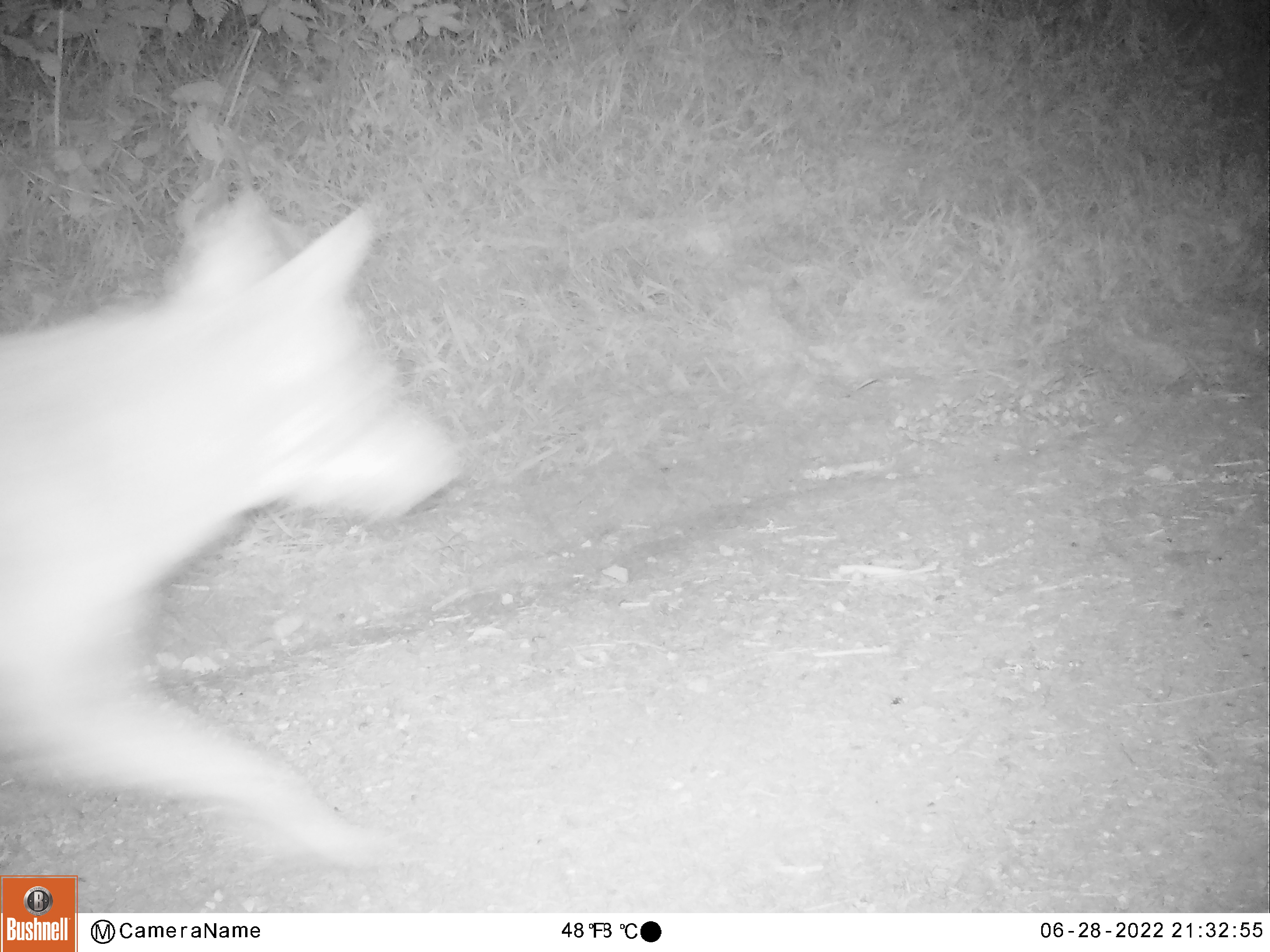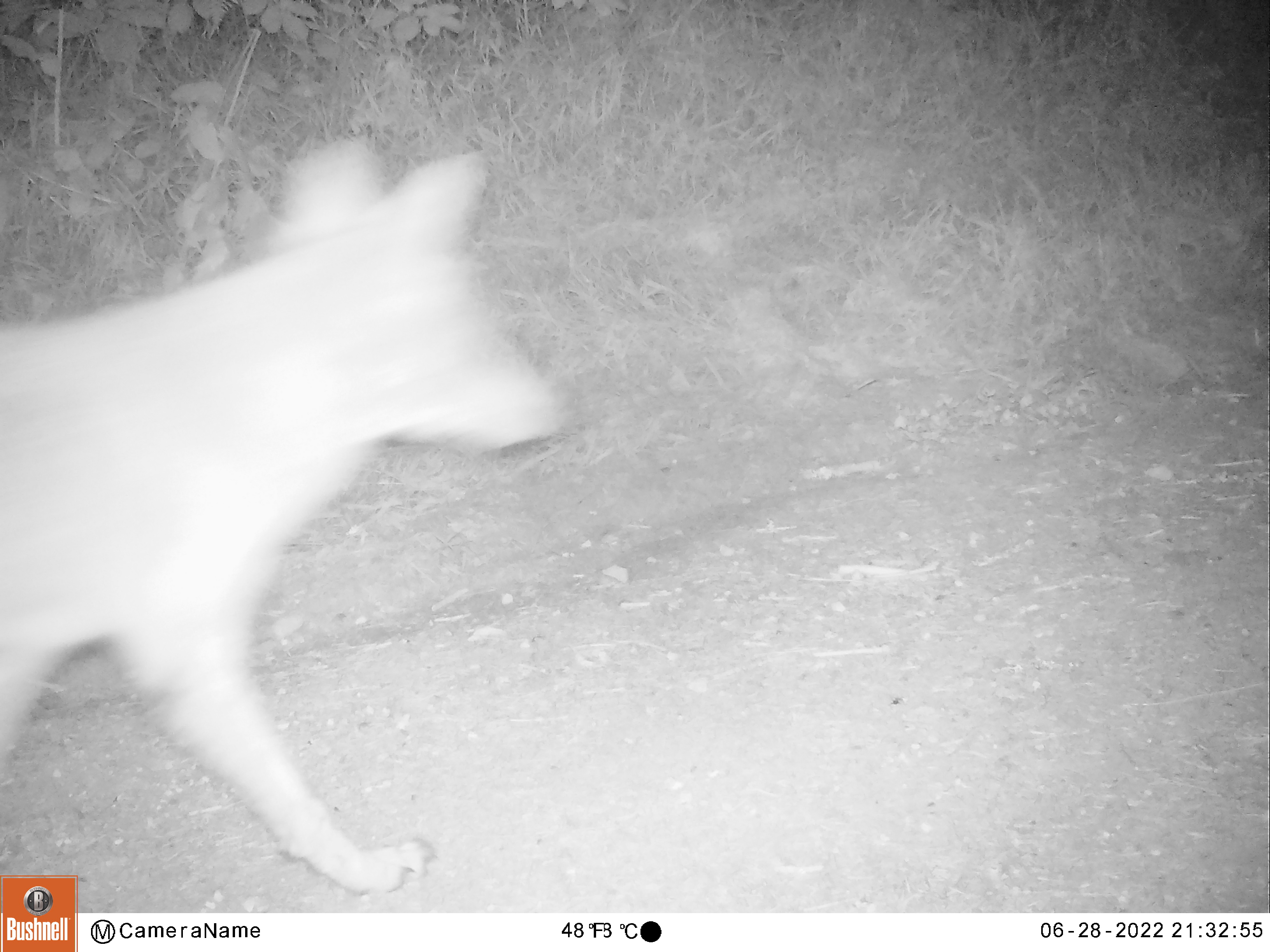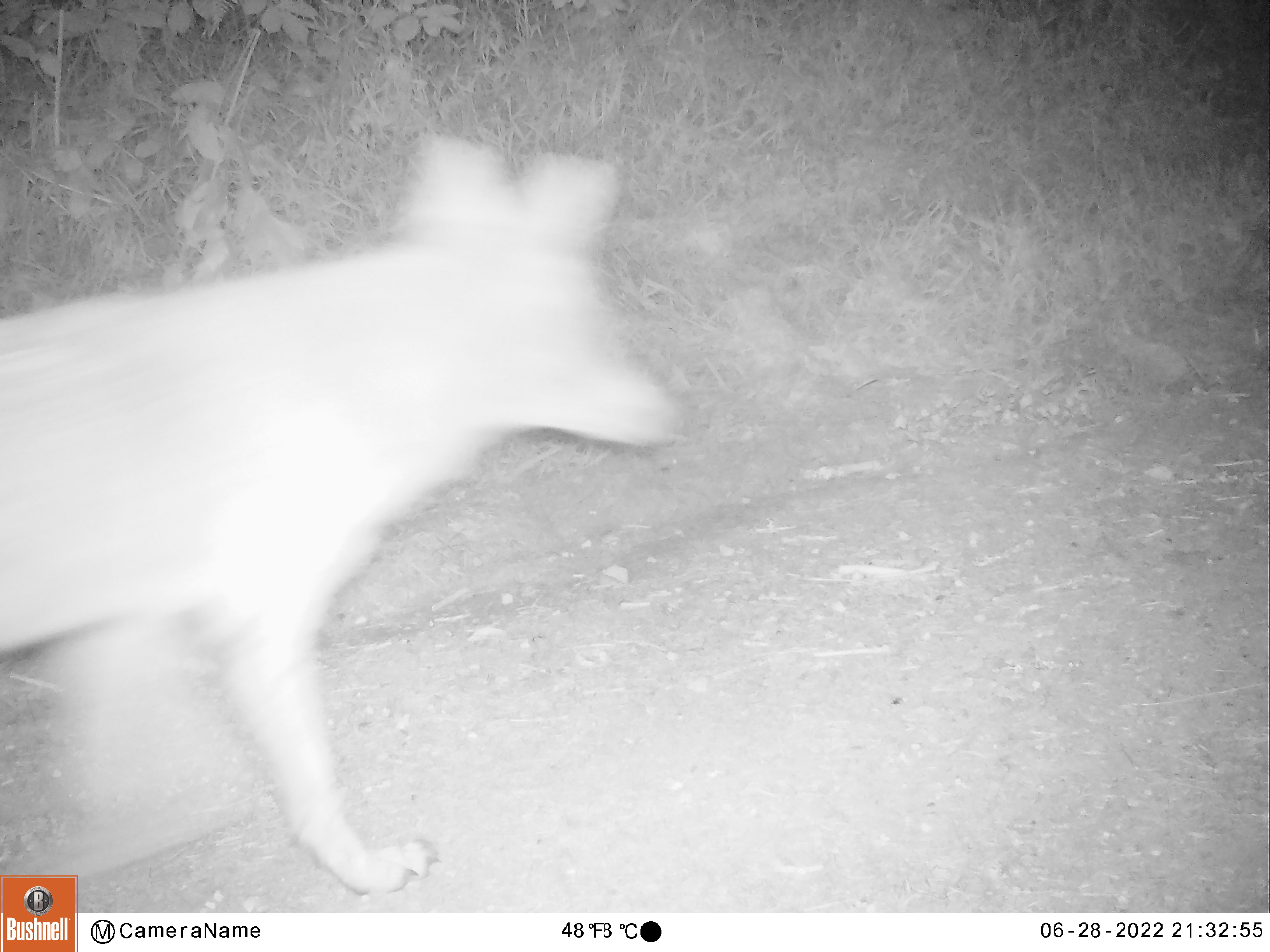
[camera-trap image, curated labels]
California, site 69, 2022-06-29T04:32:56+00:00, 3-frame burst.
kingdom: Animalia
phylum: Chordata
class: Mammalia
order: Carnivora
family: Canidae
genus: Canis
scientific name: Canis latrans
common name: coyote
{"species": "coyote (Canis latrans)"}